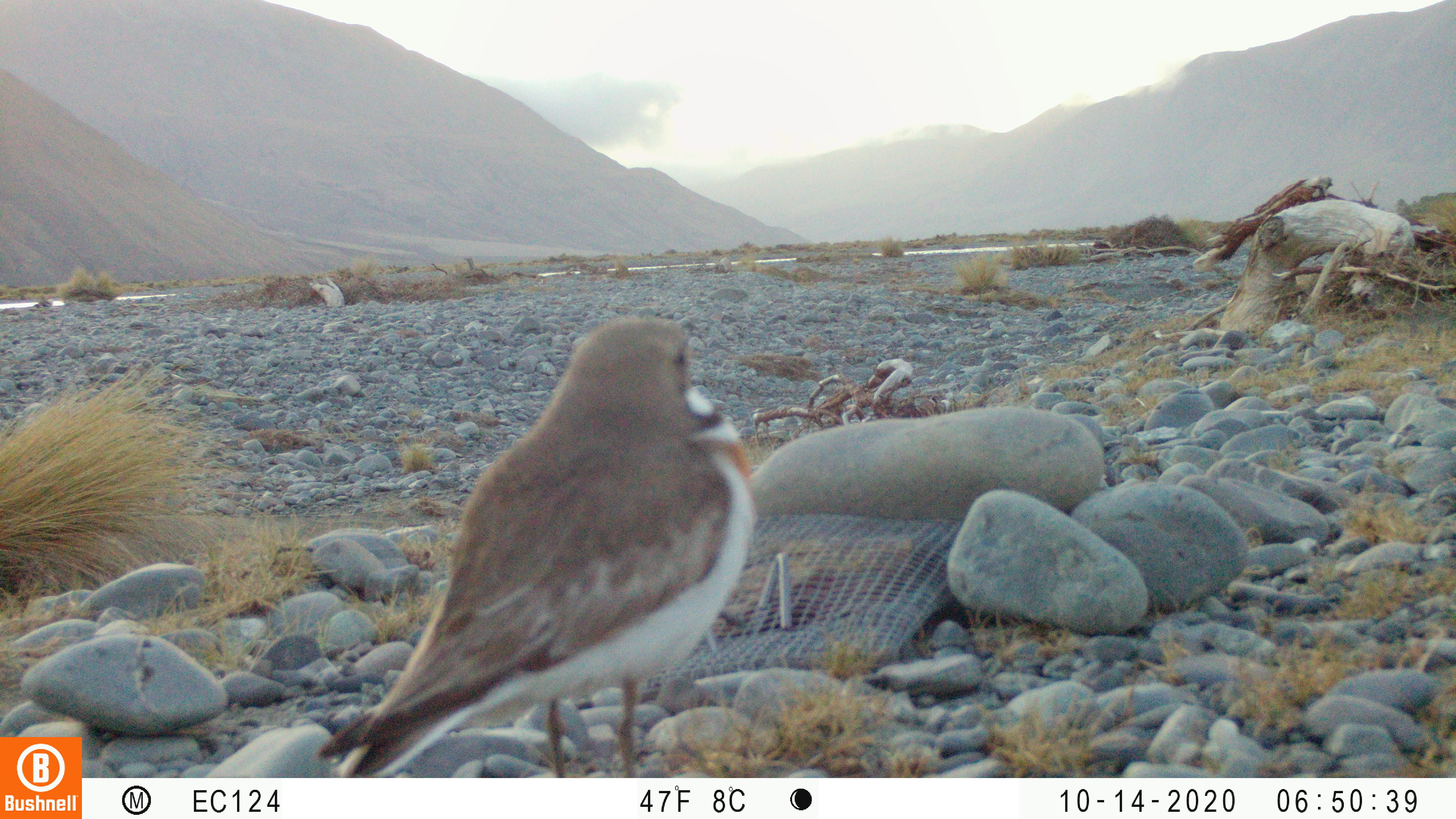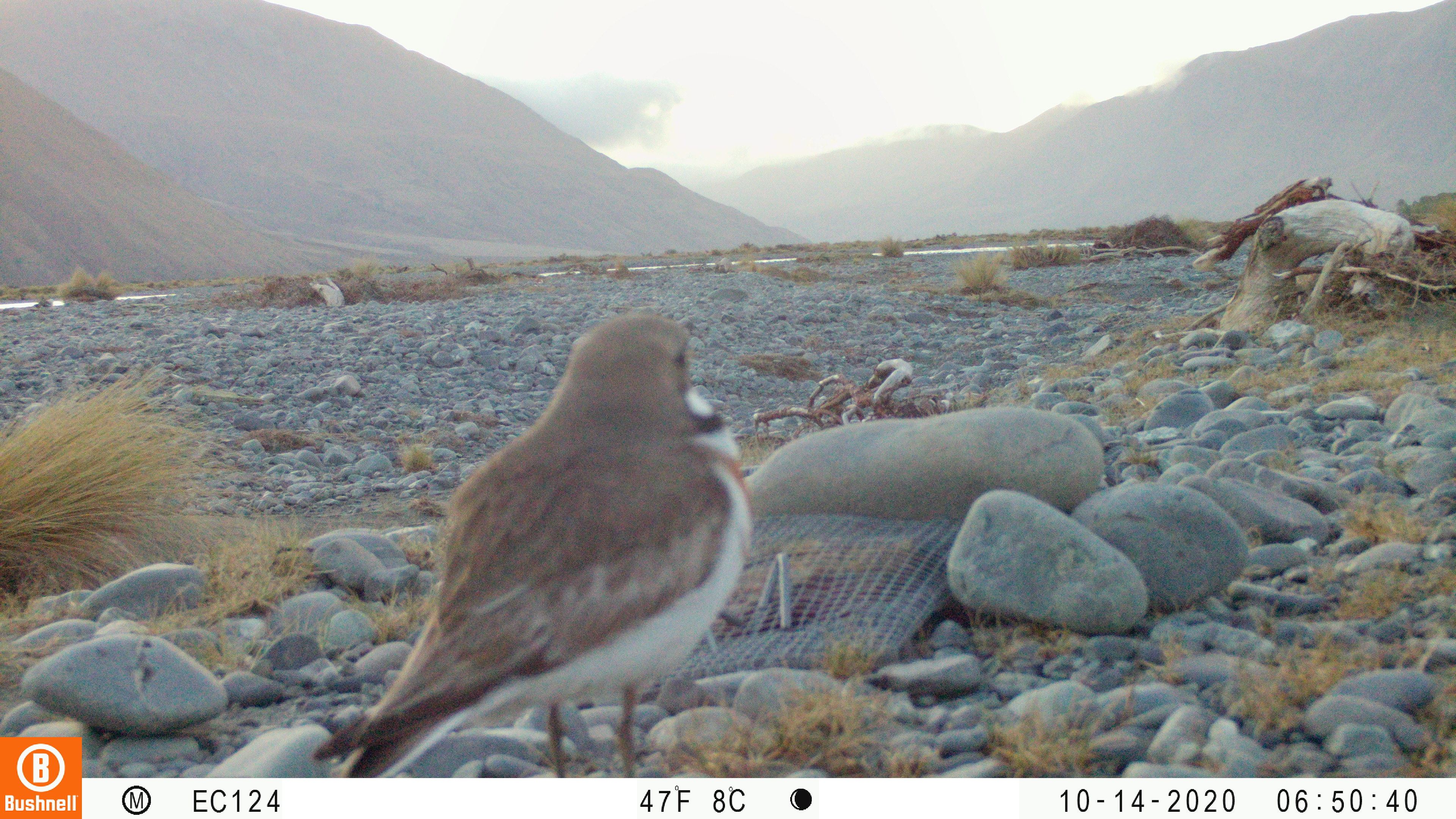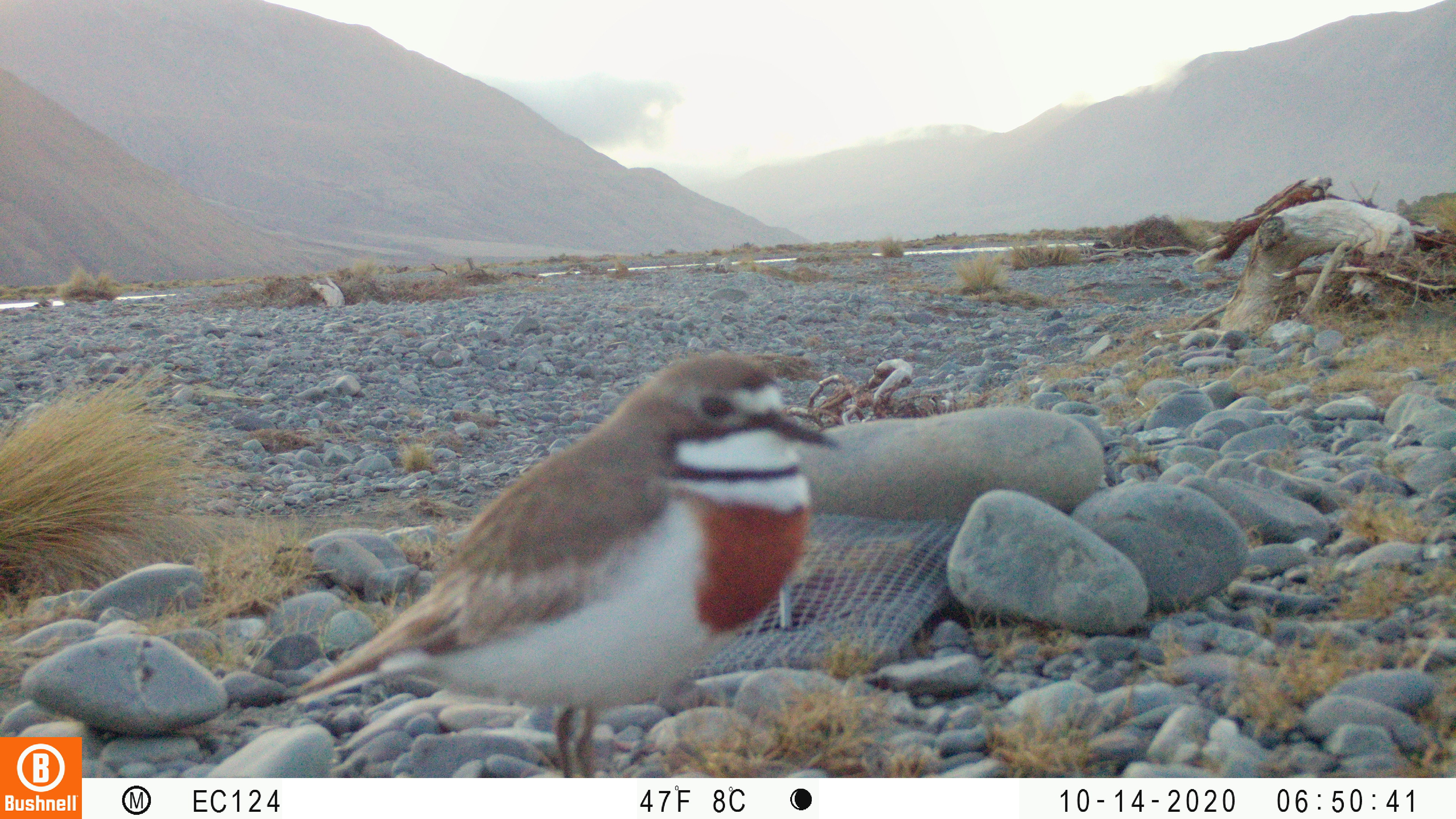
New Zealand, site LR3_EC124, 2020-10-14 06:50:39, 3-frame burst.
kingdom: Animalia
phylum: Chordata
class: Aves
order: Charadriiformes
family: Charadriidae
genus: Charadrius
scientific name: Charadrius bicinctus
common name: double-banded plover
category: banded dotterel